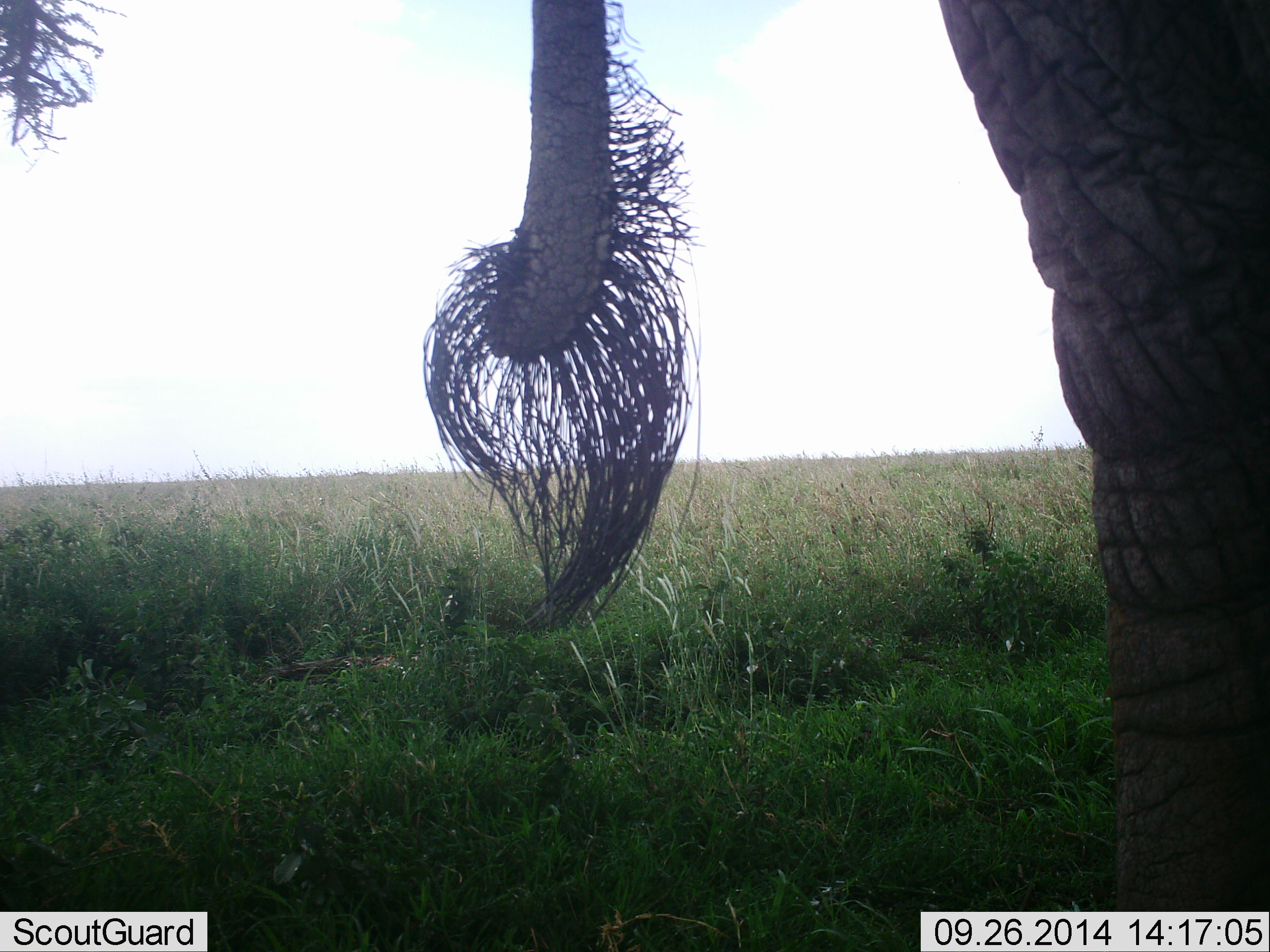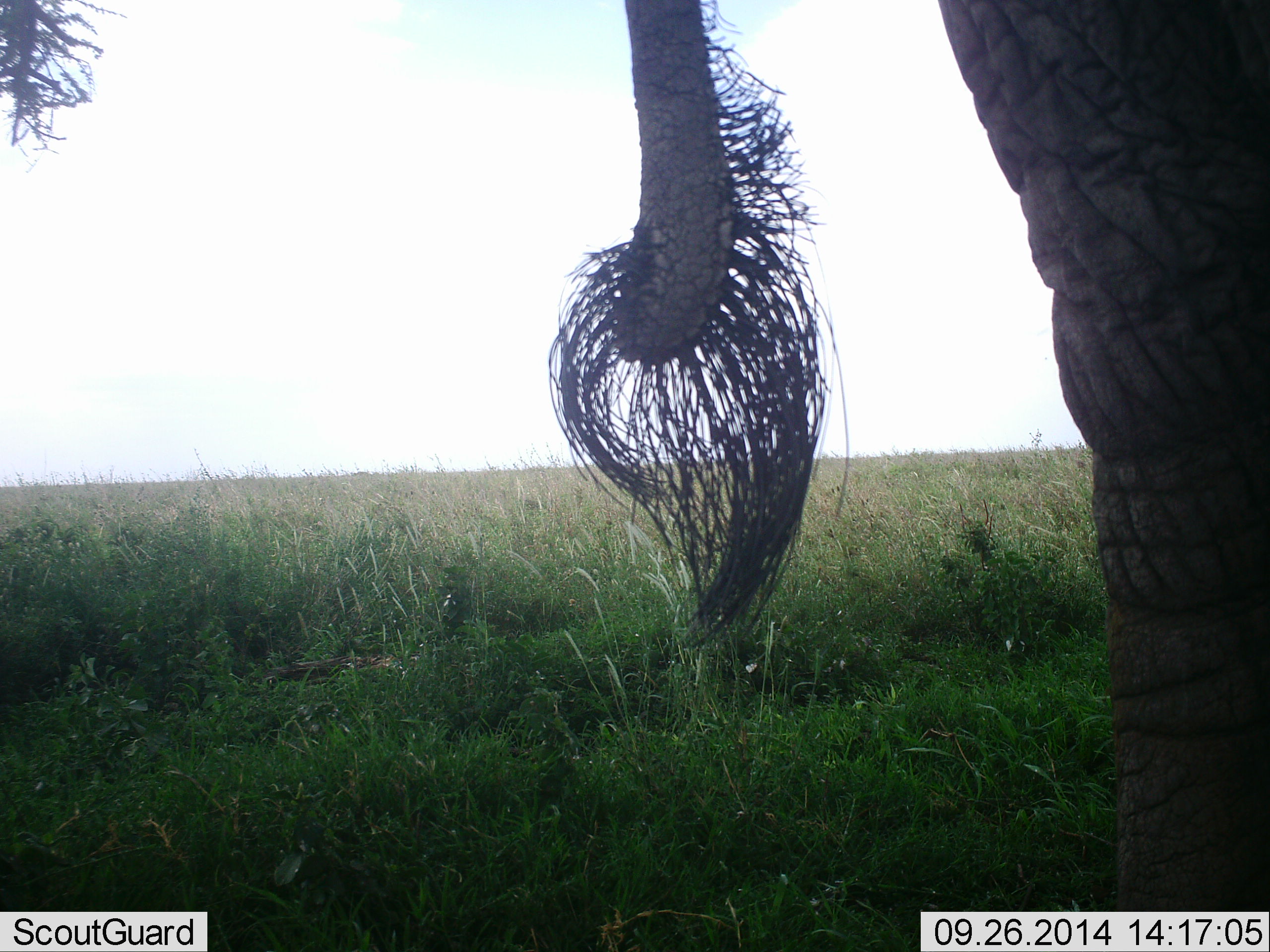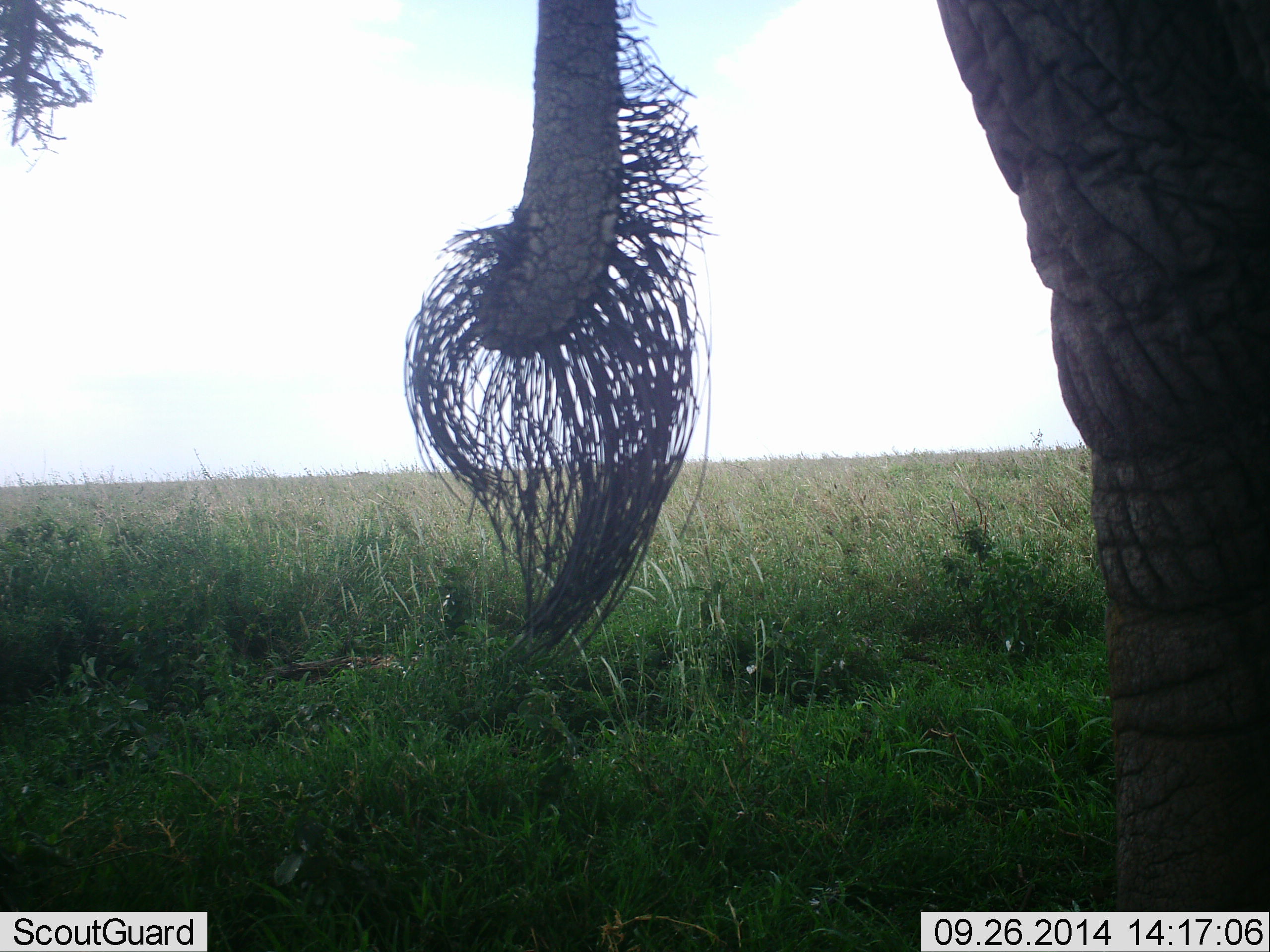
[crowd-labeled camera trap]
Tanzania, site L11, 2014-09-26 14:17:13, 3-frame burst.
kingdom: Animalia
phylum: Chordata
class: Mammalia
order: Proboscidea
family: Elephantidae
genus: Loxodonta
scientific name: Loxodonta africana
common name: african bush elephant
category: elephant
Elephant (african bush elephant) (Loxodonta africana), count 1. Behavior (volunteer vote fractions): standing 100%, resting 0%, moving 0%, interacting 0%. Young present (vote fraction): 0%. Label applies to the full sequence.